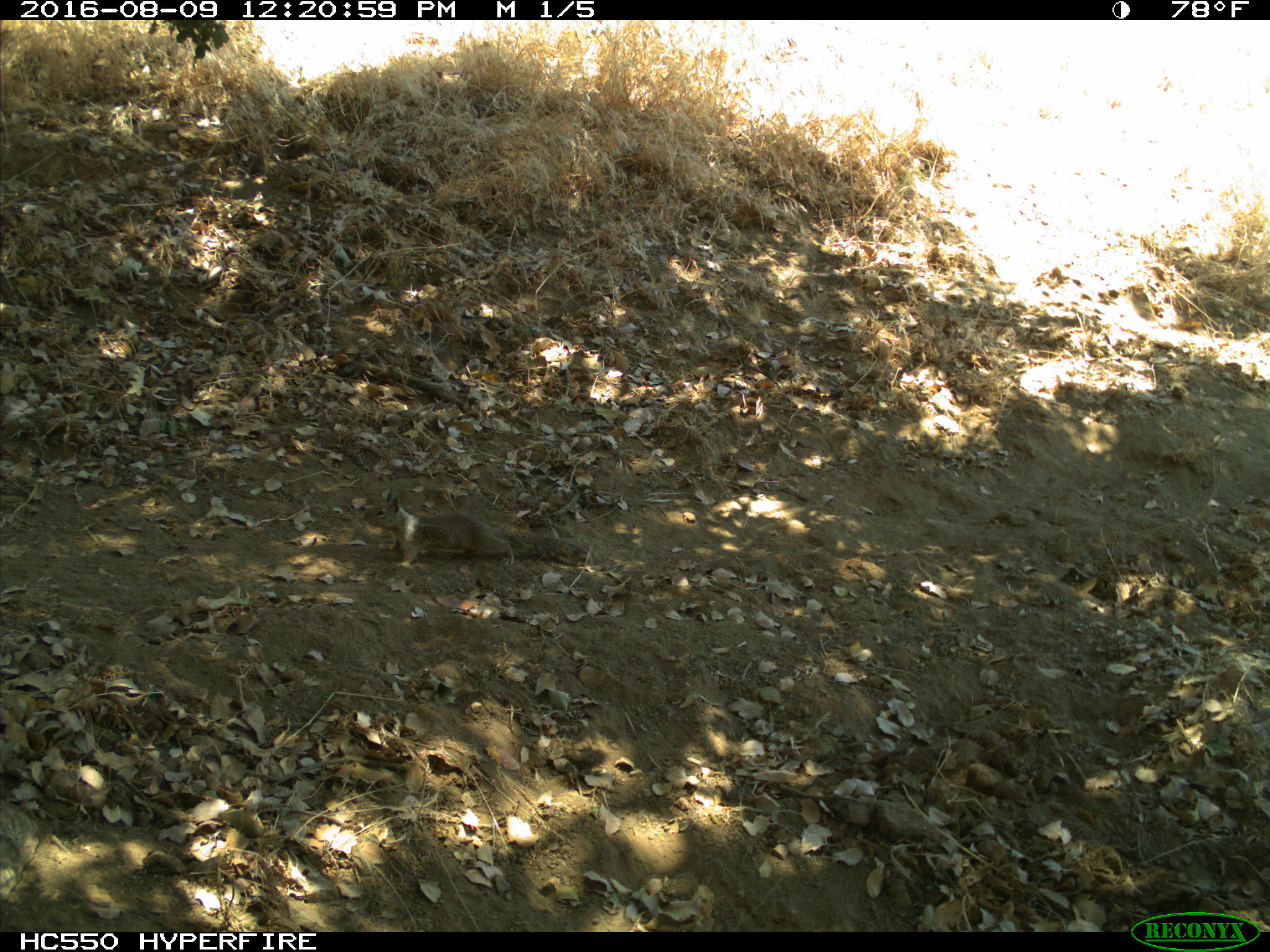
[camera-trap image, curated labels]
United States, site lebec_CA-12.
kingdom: Animalia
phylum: Chordata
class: Mammalia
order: Rodentia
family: Sciuridae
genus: Otospermophilus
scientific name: Otospermophilus beecheyi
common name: california ground squirrel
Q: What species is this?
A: Otospermophilus beecheyi (california ground squirrel).